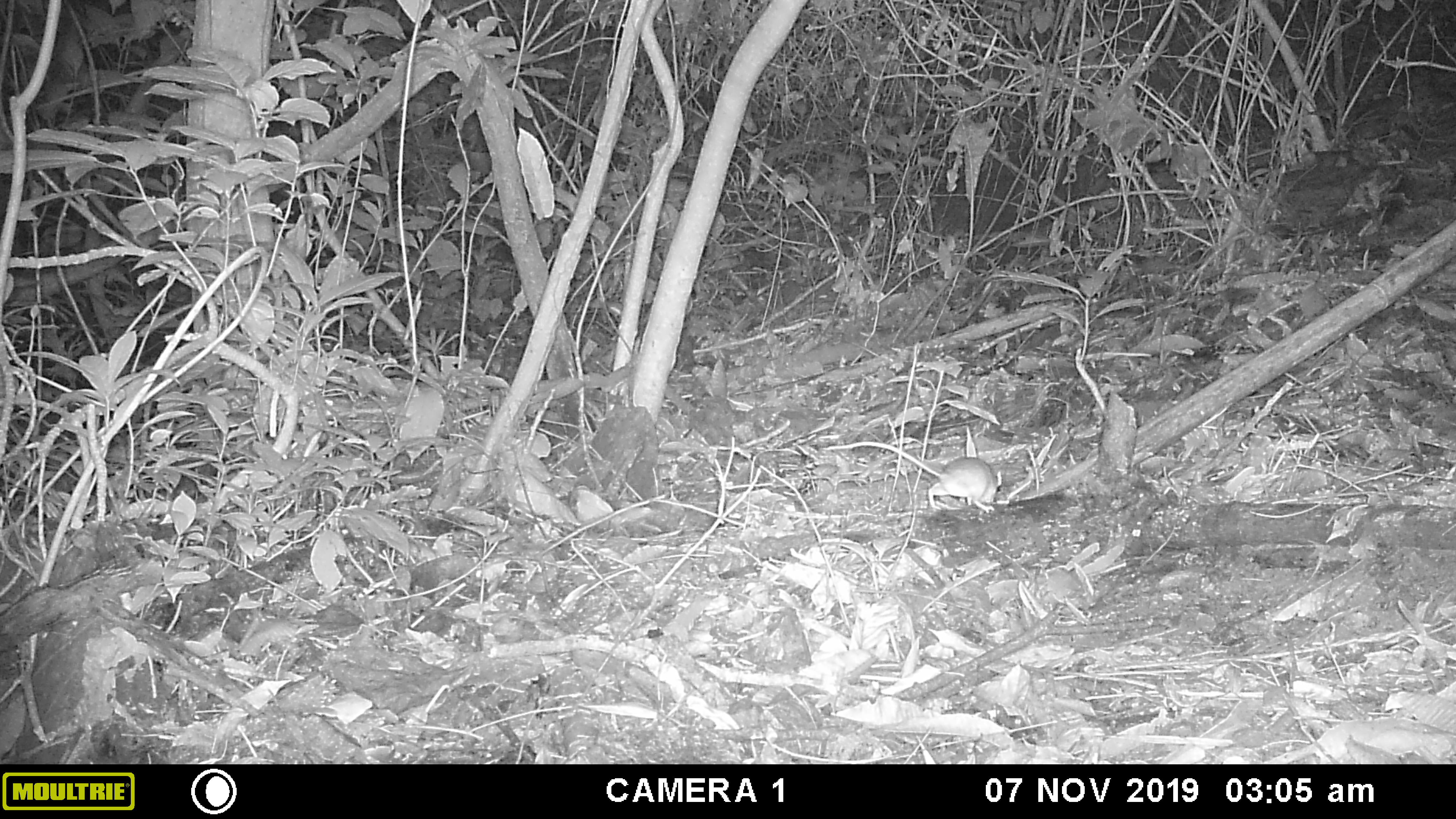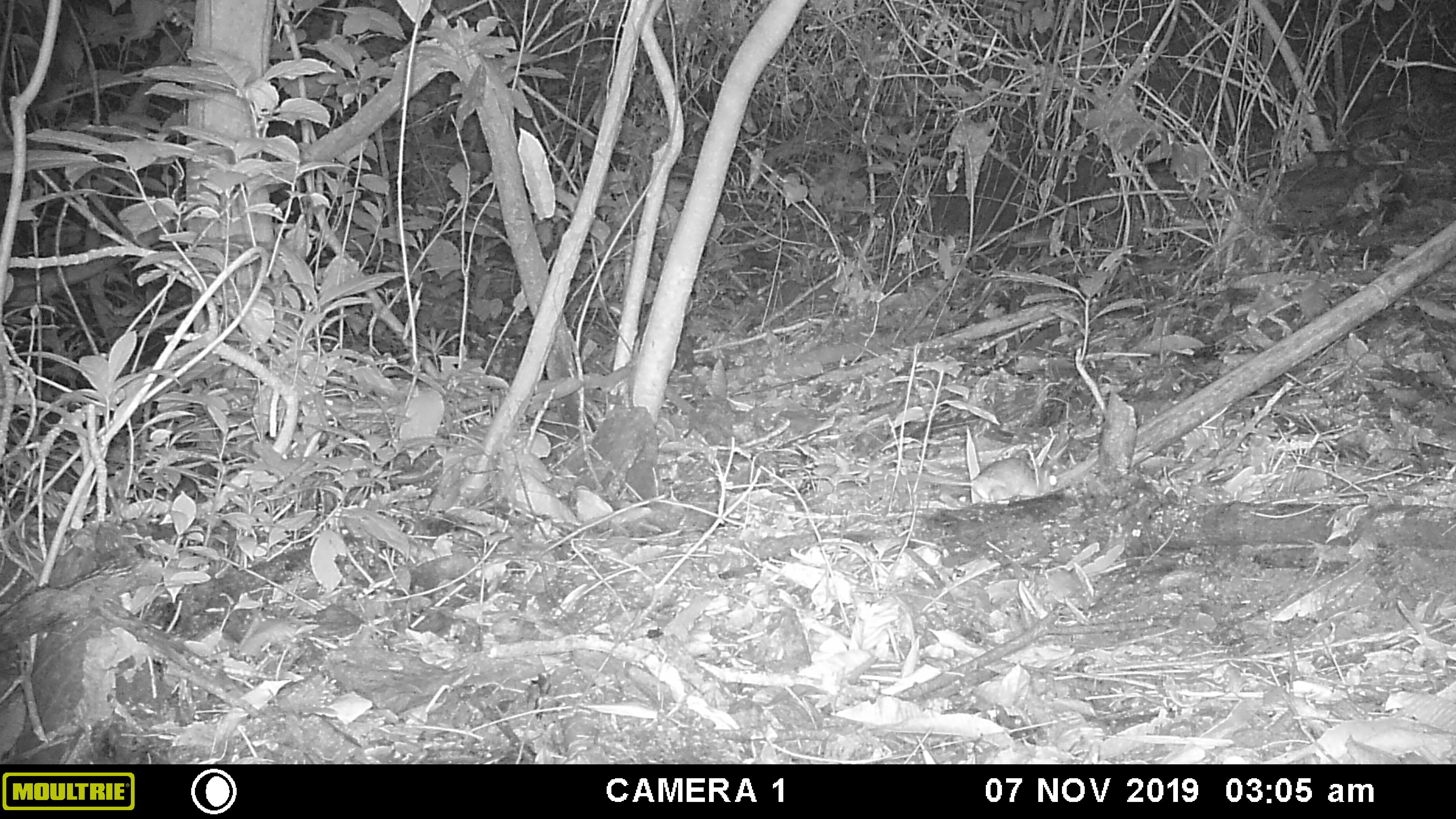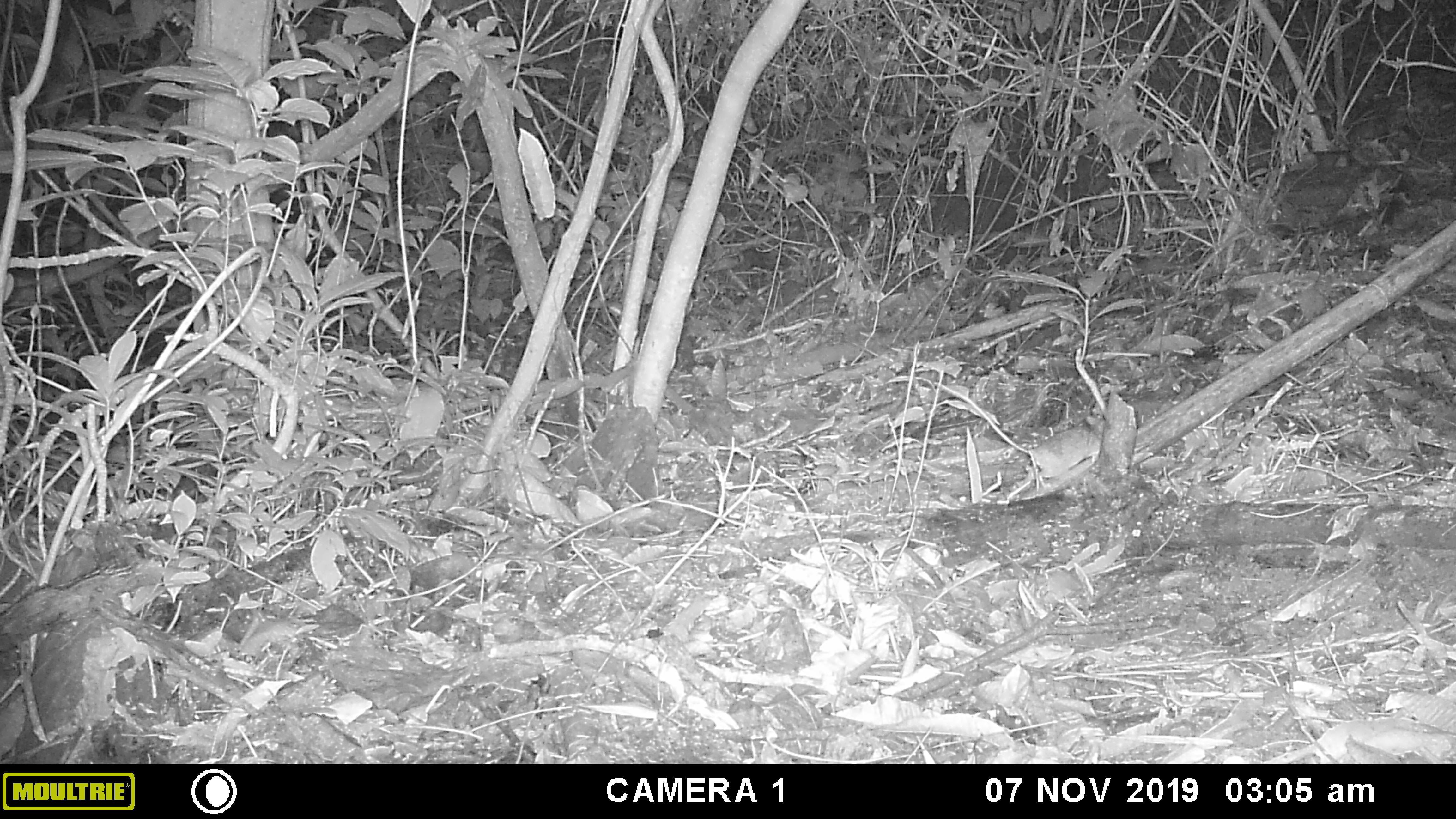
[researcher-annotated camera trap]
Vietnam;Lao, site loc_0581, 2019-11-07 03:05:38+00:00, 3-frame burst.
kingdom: Animalia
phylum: Chordata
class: Mammalia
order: Rodentia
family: Muridae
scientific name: Muridae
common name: old-world mice and rats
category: unidentified murid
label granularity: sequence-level